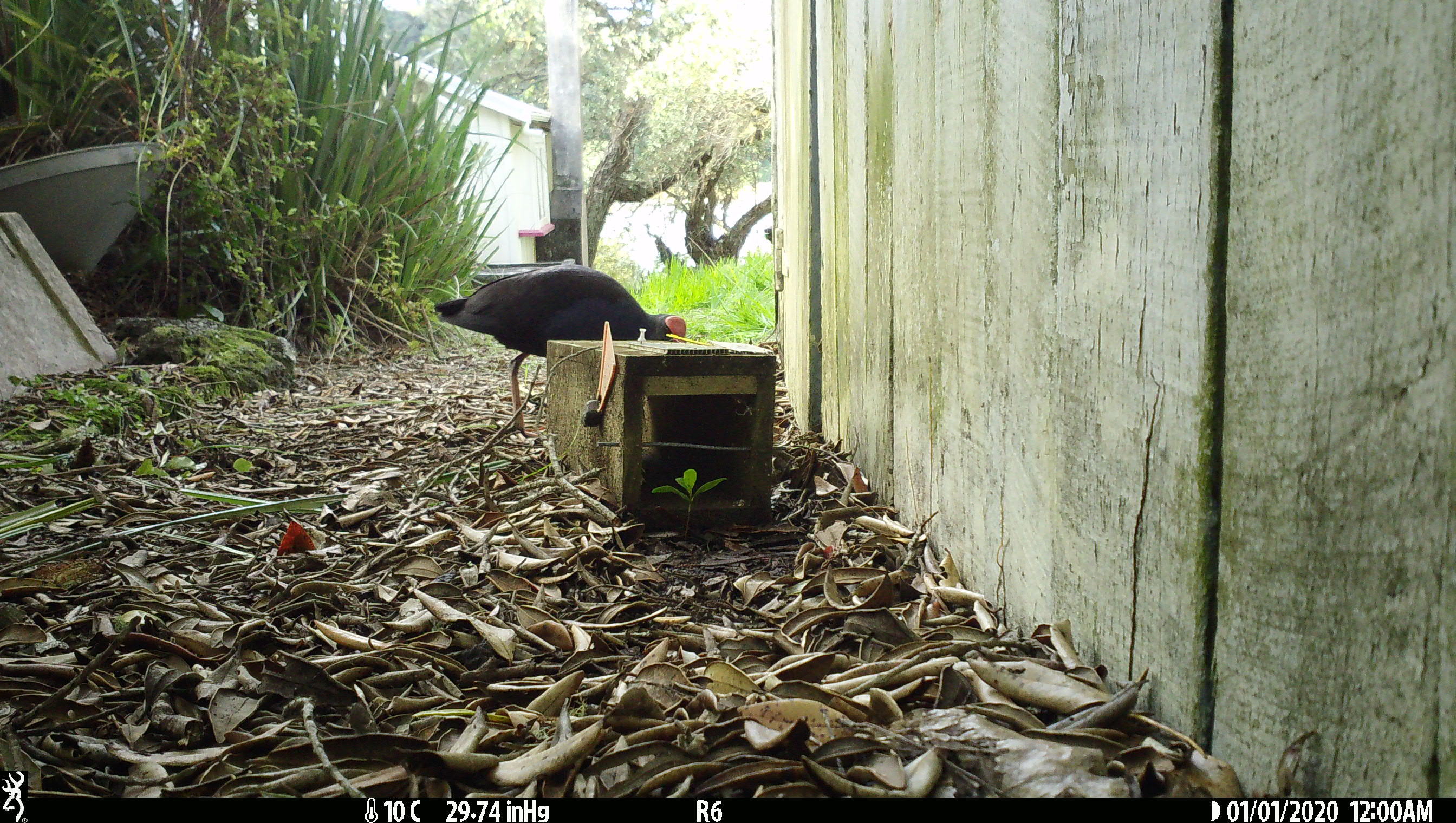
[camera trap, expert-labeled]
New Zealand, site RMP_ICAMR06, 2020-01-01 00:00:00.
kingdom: Animalia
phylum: Chordata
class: Aves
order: Gruiformes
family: Rallidae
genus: Porphyrio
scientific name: Porphyrio melanotus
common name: australasian swamphen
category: pukeko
Pukeko (australasian swamphen) (Porphyrio melanotus).